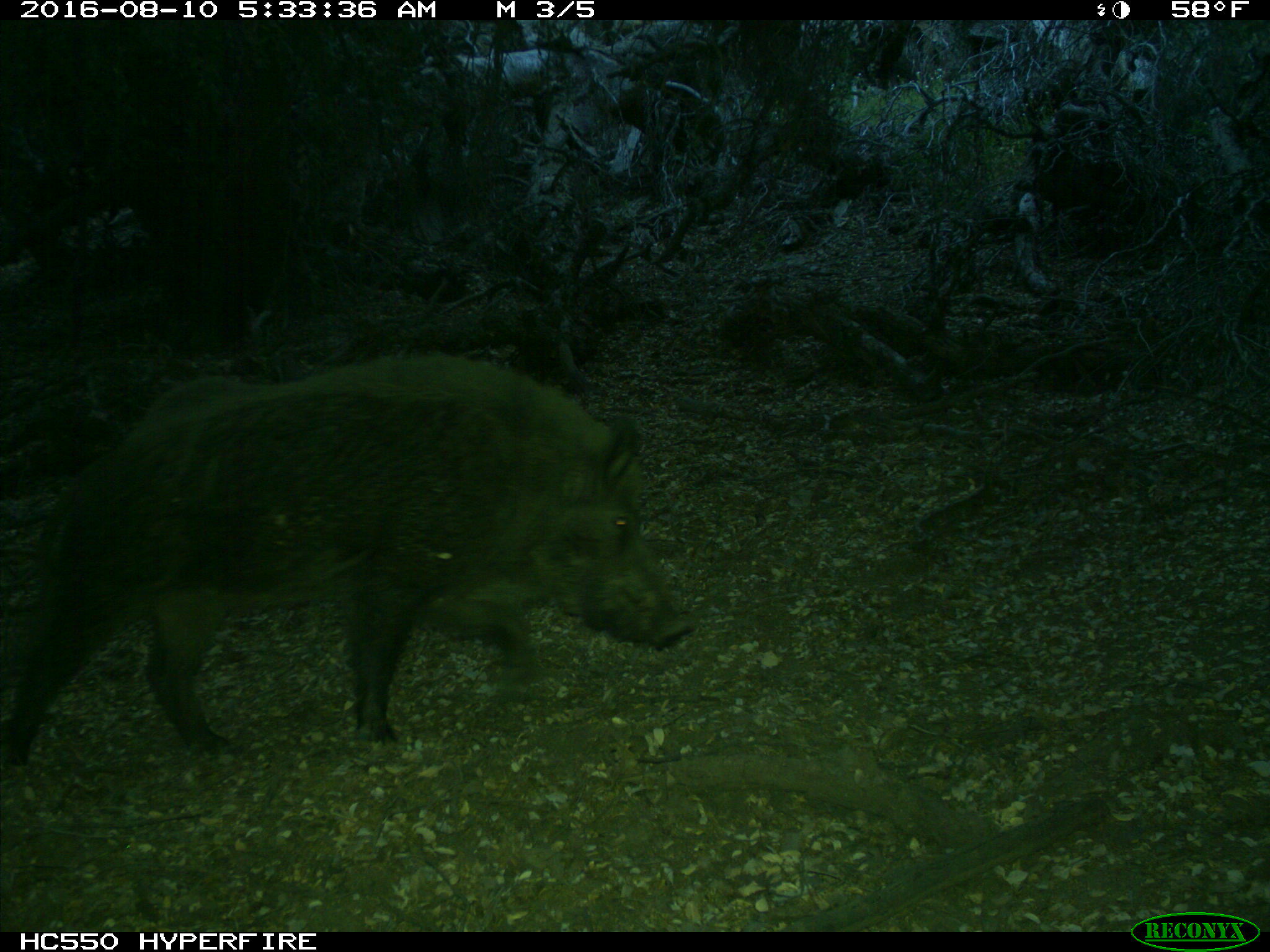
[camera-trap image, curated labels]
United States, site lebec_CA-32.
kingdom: Animalia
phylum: Chordata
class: Mammalia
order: Artiodactyla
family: Suidae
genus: Sus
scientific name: Sus scrofa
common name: wild boar